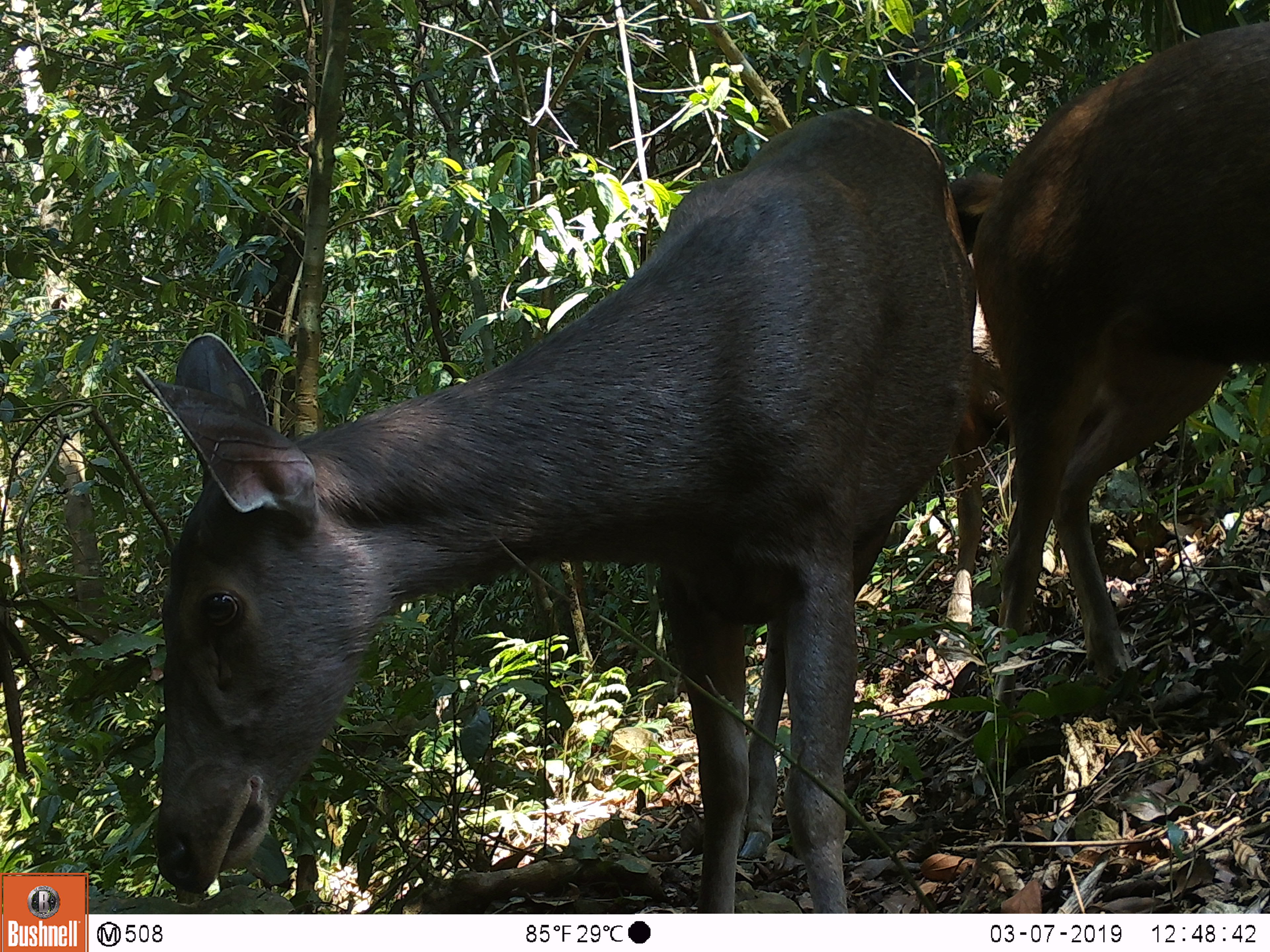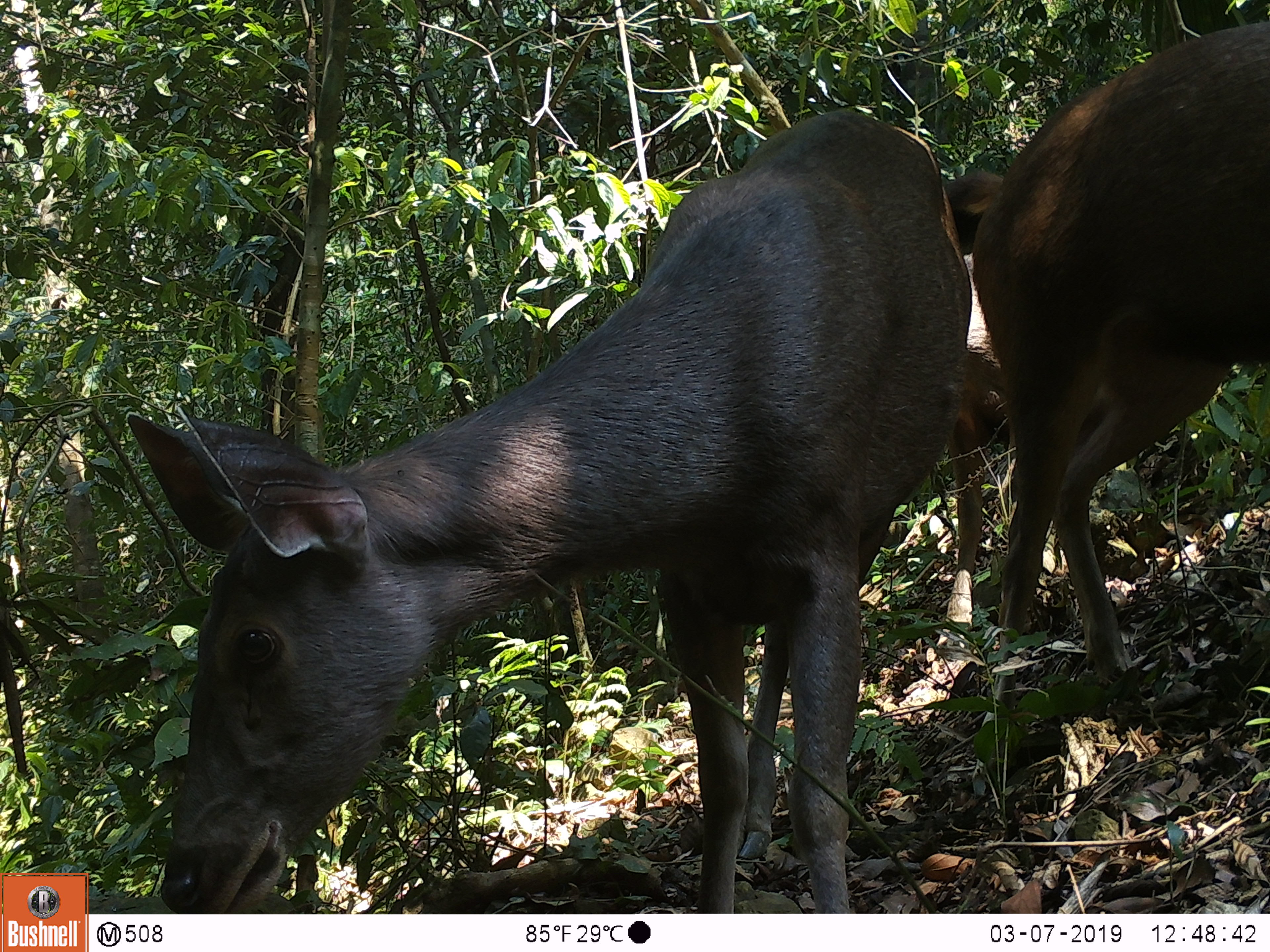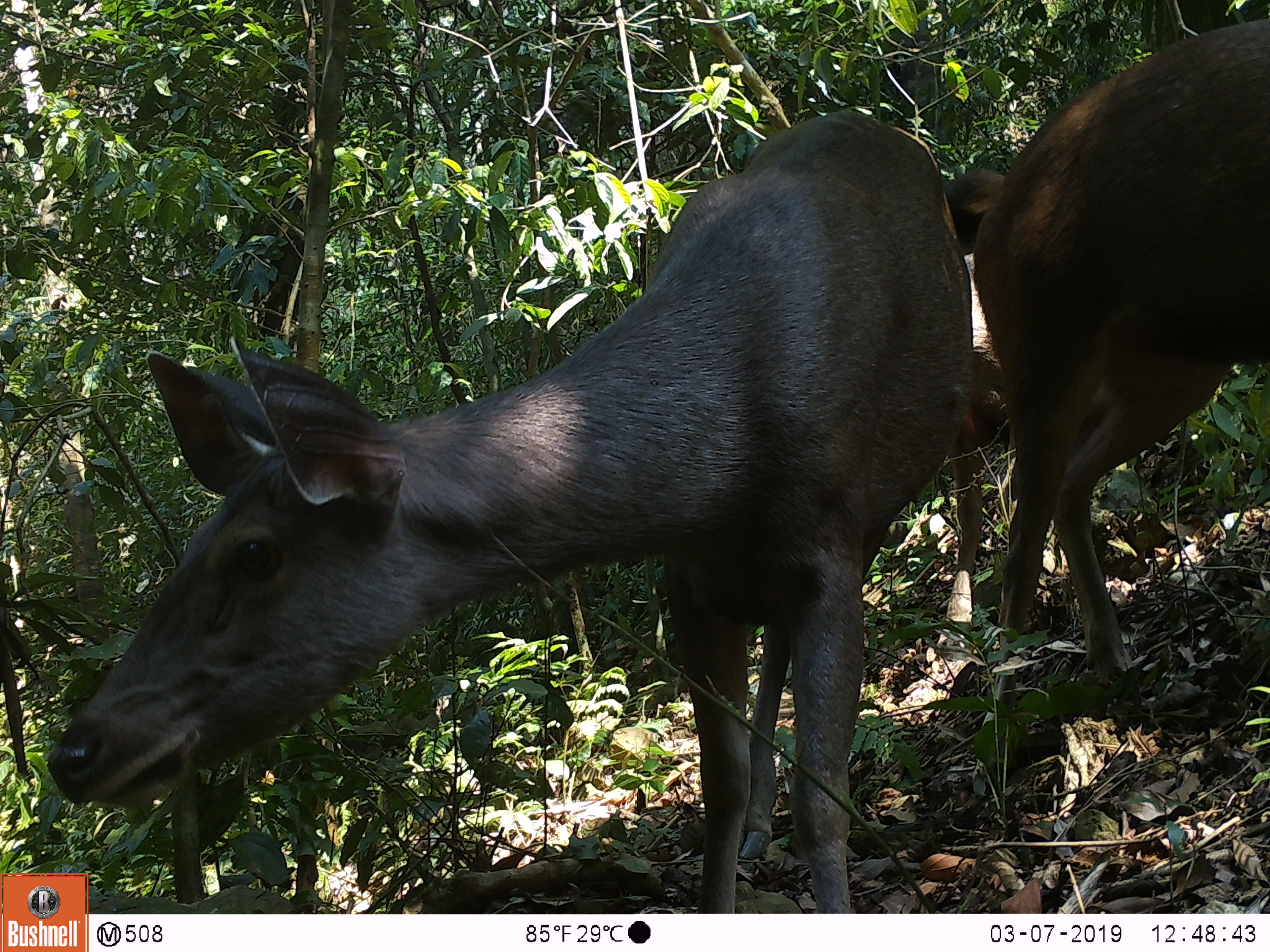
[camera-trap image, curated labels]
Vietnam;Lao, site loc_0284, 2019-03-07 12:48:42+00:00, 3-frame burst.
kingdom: Animalia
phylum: Chordata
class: Mammalia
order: Artiodactyla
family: Cervidae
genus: Rusa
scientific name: Rusa unicolor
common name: sambar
Sambar (Rusa unicolor). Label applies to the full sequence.